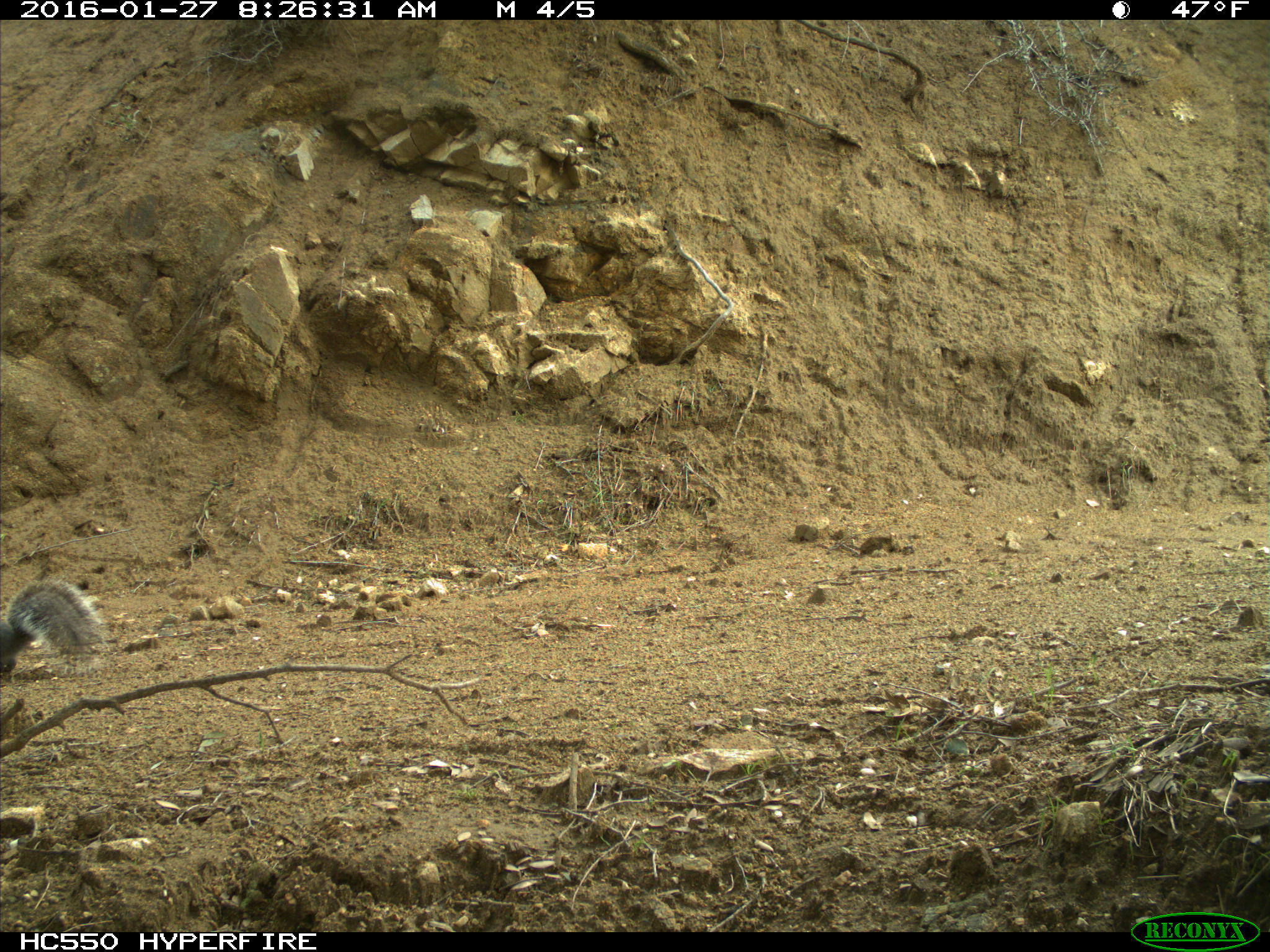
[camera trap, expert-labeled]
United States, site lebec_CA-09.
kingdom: Animalia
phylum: Chordata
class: Mammalia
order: Rodentia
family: Sciuridae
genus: Sciurus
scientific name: Sciurus carolinensis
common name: eastern gray squirrel